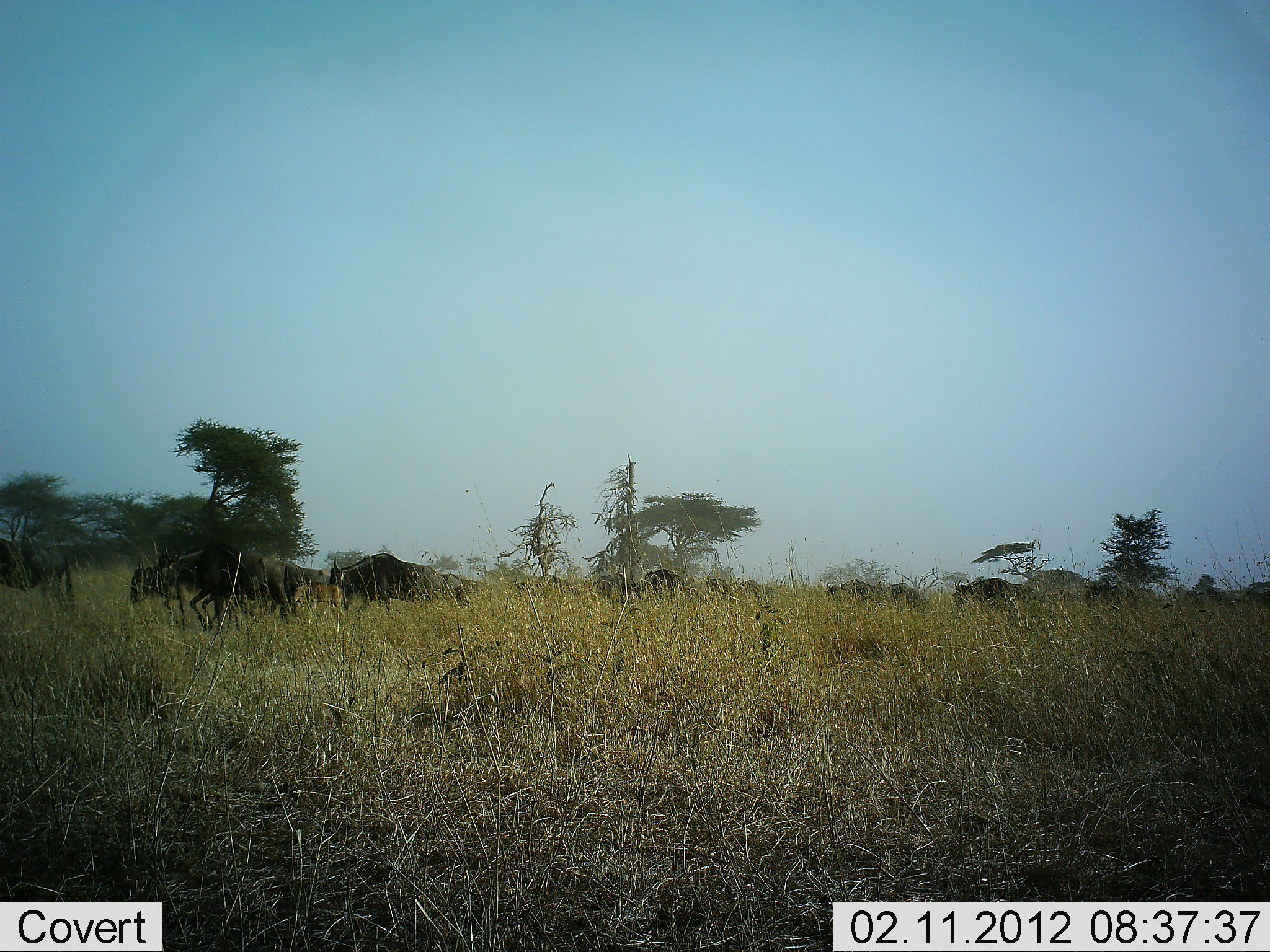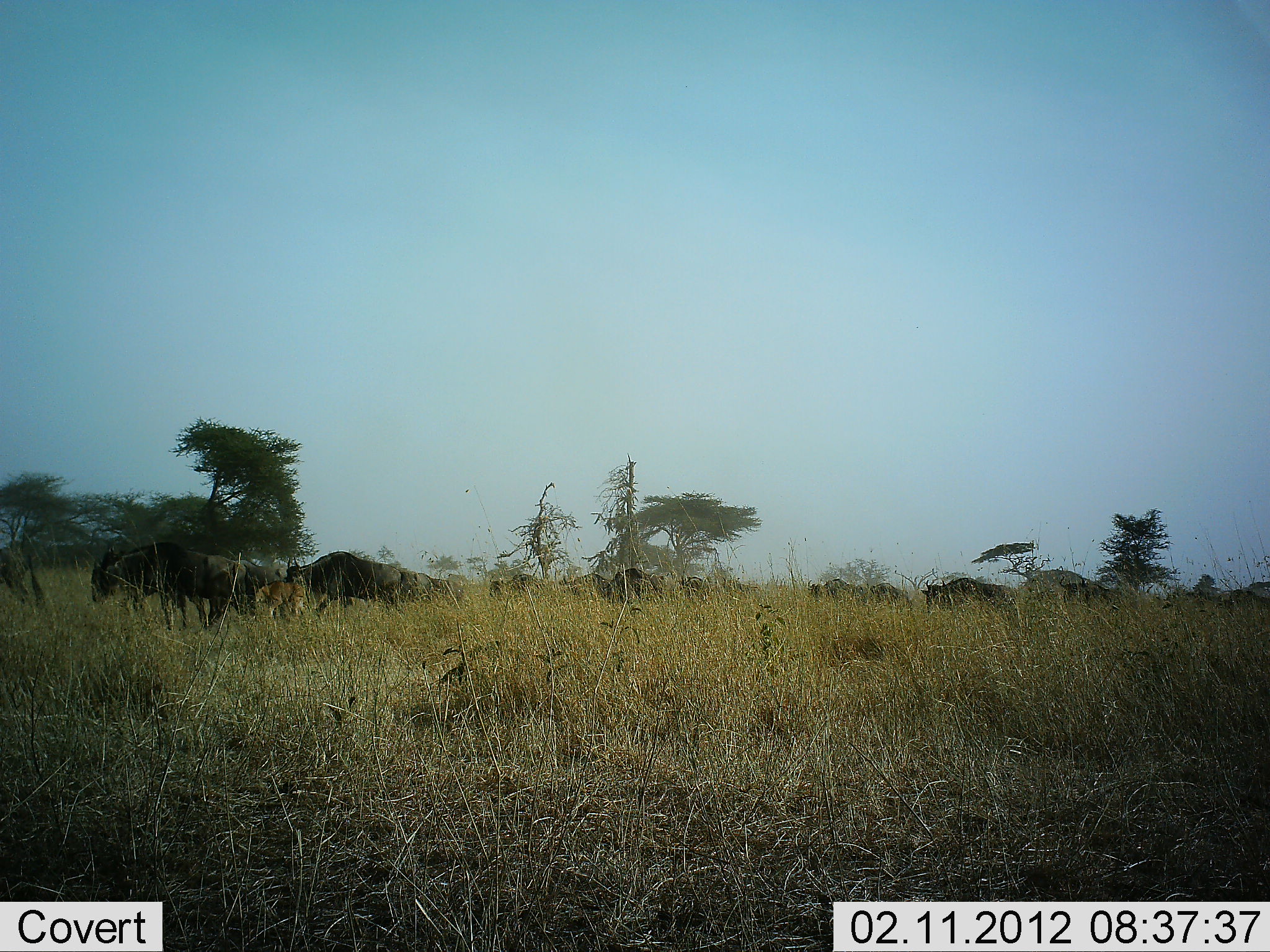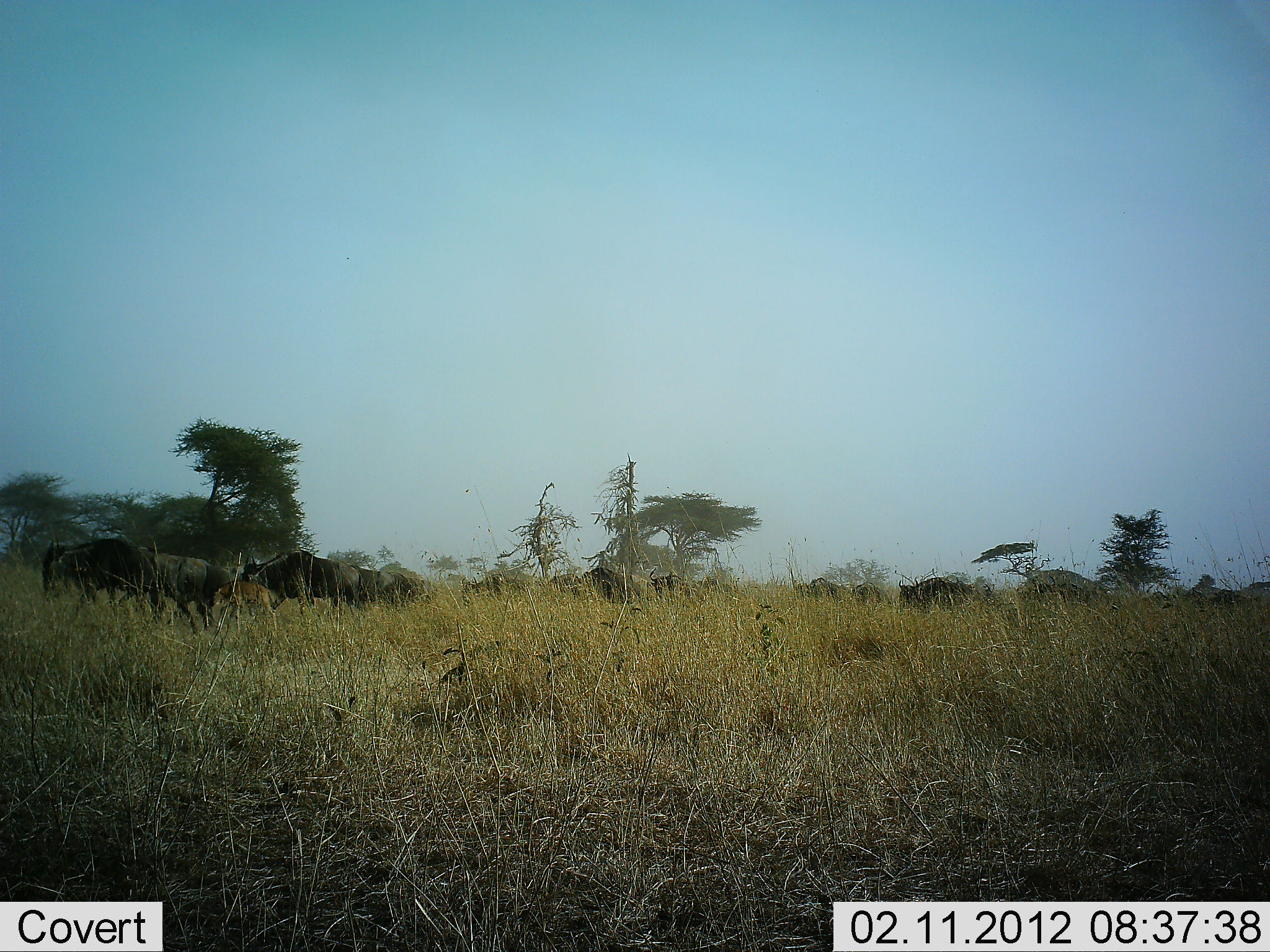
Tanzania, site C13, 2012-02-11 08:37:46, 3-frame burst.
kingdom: Animalia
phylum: Chordata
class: Mammalia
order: Artiodactyla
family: Bovidae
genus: Connochaetes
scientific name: Connochaetes taurinus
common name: blue wildebeest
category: wildebeest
Wildebeest (blue wildebeest) (Connochaetes taurinus), count 11-50. Behavior (volunteer vote fractions): standing 0%, resting 0%, moving 92%, interacting 0%. Young present (vote fraction): 46%. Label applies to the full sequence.